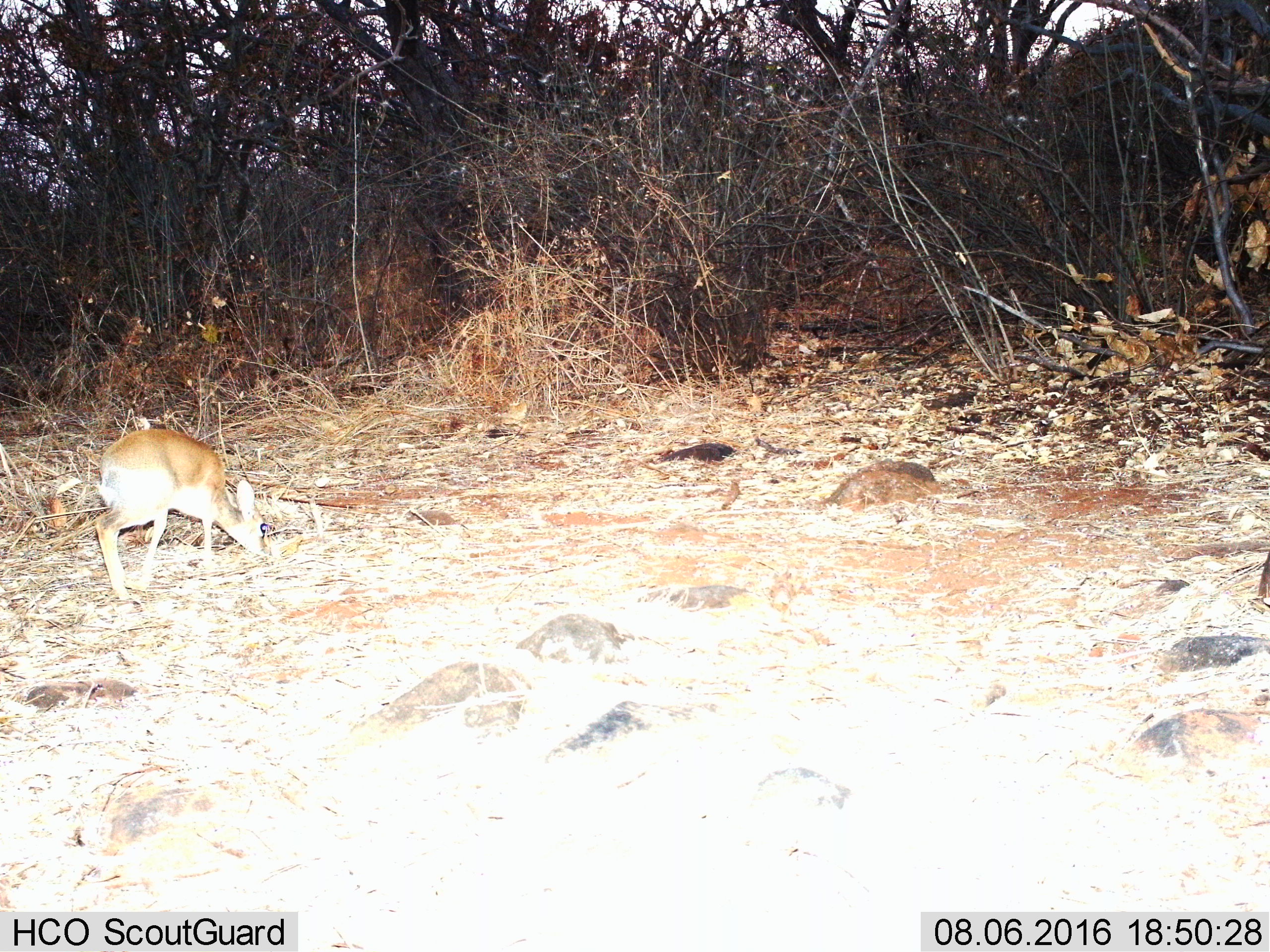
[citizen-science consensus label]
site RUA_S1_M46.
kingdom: Animalia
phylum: Chordata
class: Mammalia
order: Artiodactyla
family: Bovidae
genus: Madoqua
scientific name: Madoqua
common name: dik-dik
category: dikdik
Dikdik (dik-dik) (Madoqua), count 1. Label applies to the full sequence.